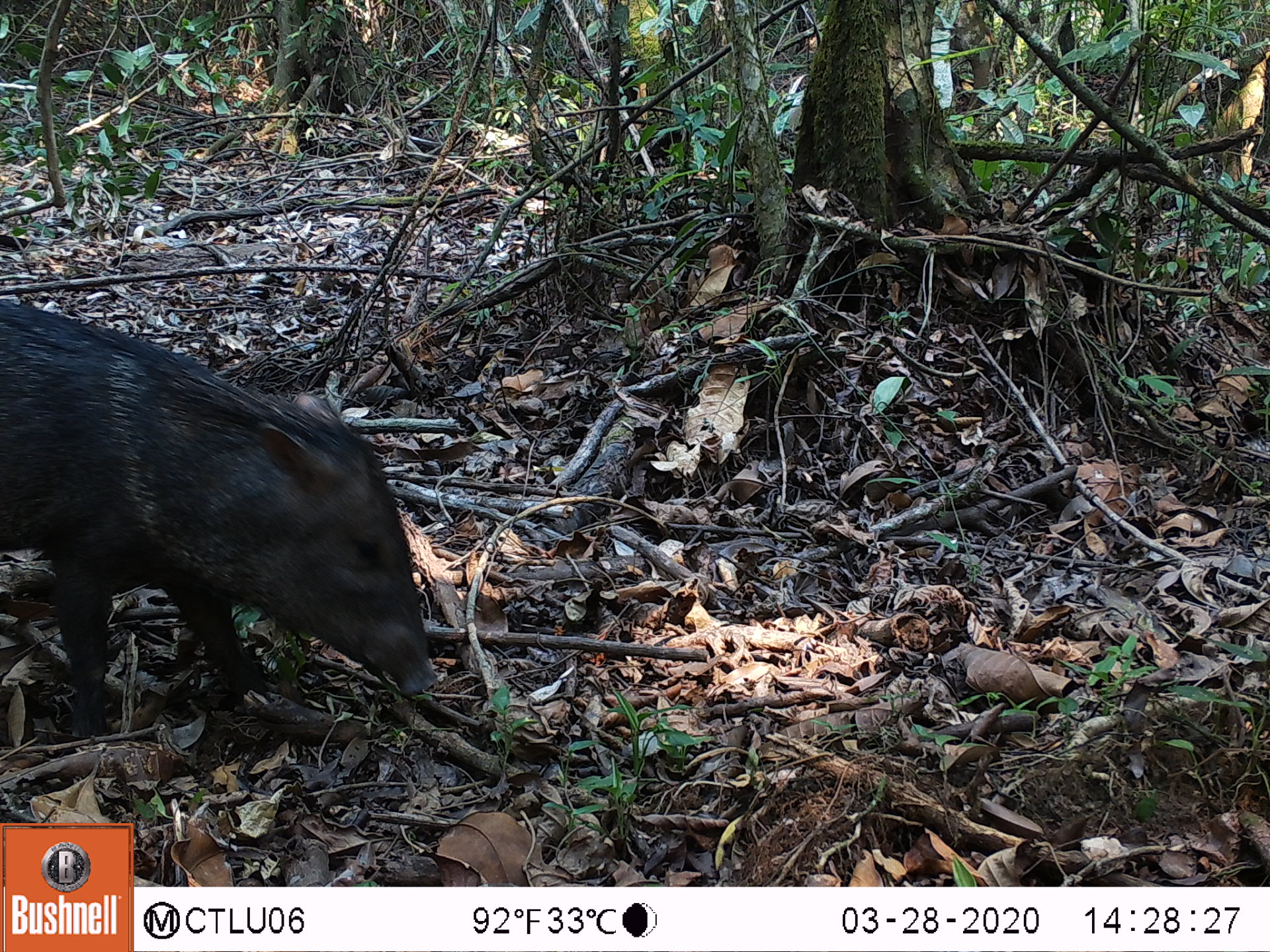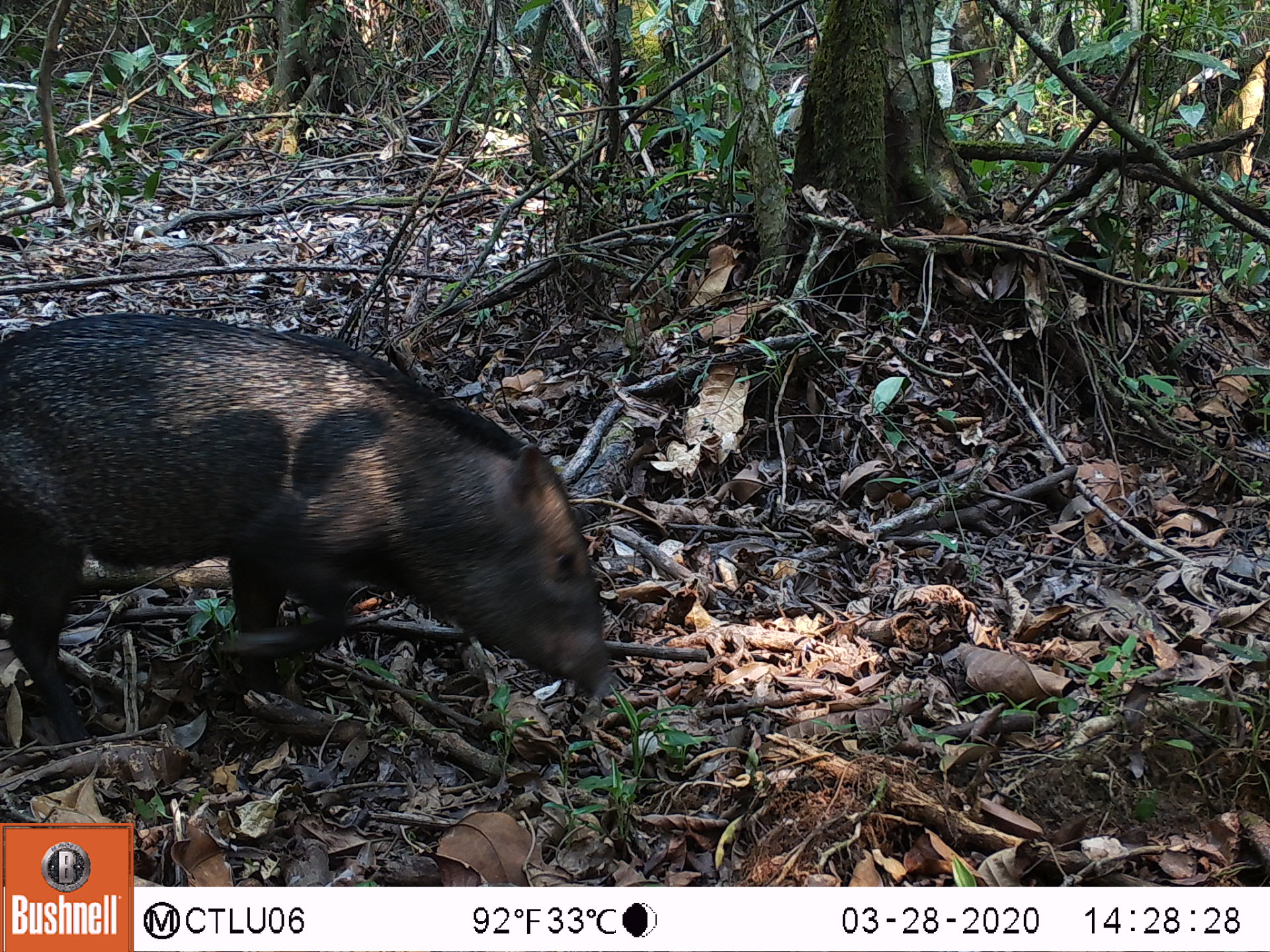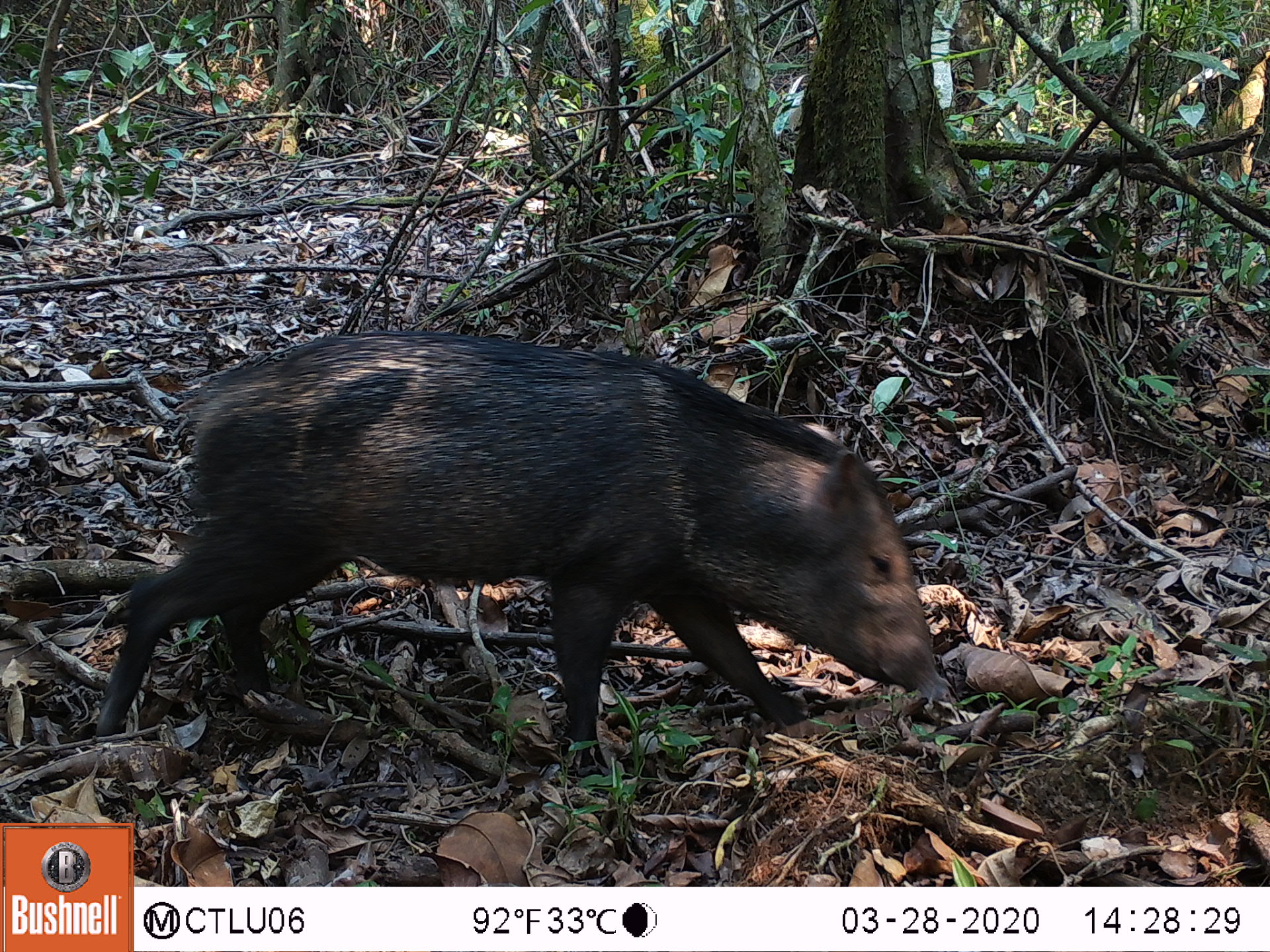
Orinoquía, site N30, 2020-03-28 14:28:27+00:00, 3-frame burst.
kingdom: Animalia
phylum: Chordata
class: Mammalia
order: Artiodactyla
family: Tayassuidae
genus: Pecari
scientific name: Pecari tajacu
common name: collared peccary